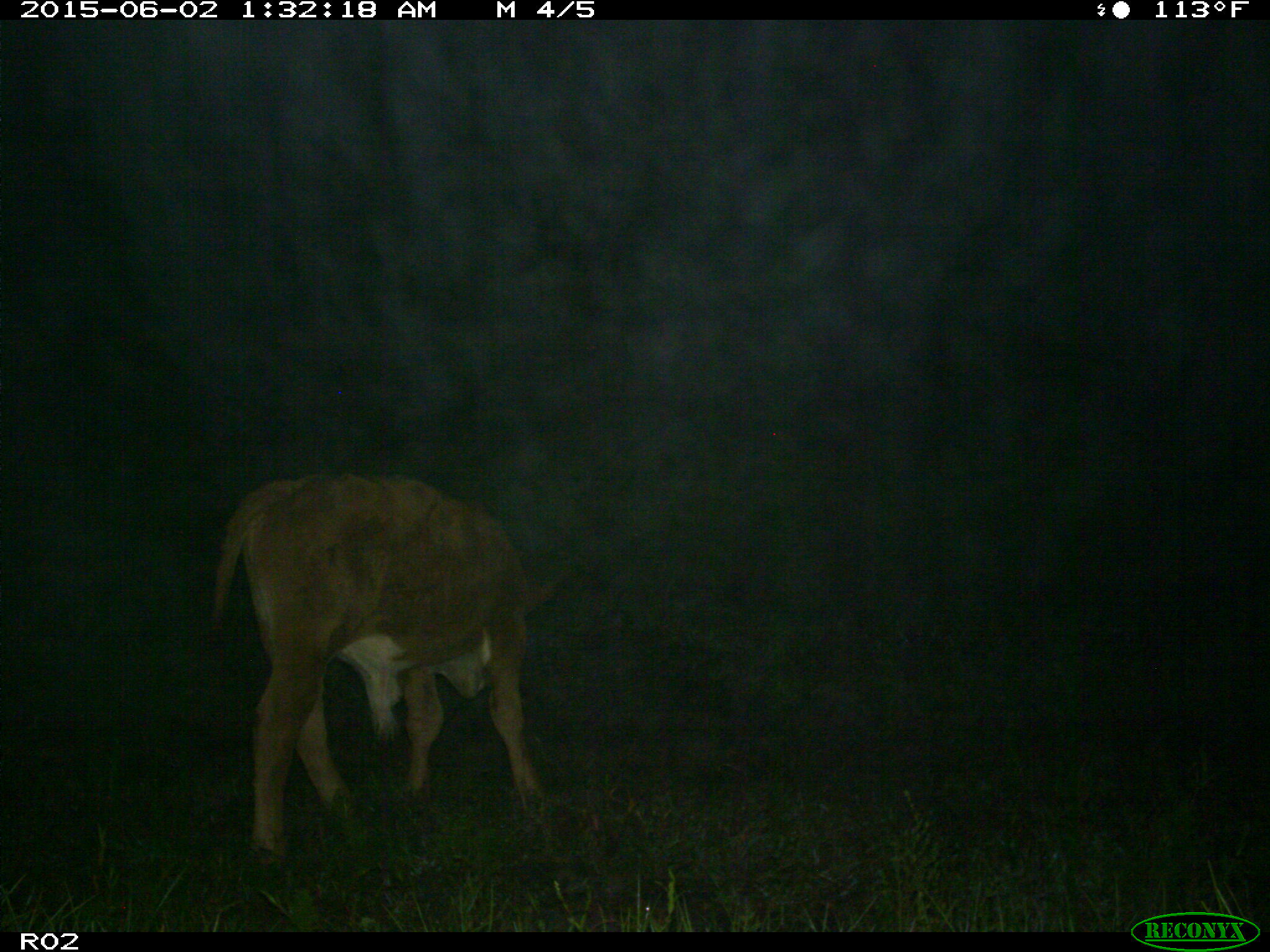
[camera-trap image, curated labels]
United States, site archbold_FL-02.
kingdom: Animalia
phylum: Chordata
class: Mammalia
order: Artiodactyla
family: Bovidae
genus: Bos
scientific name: Bos taurus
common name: domestic cow